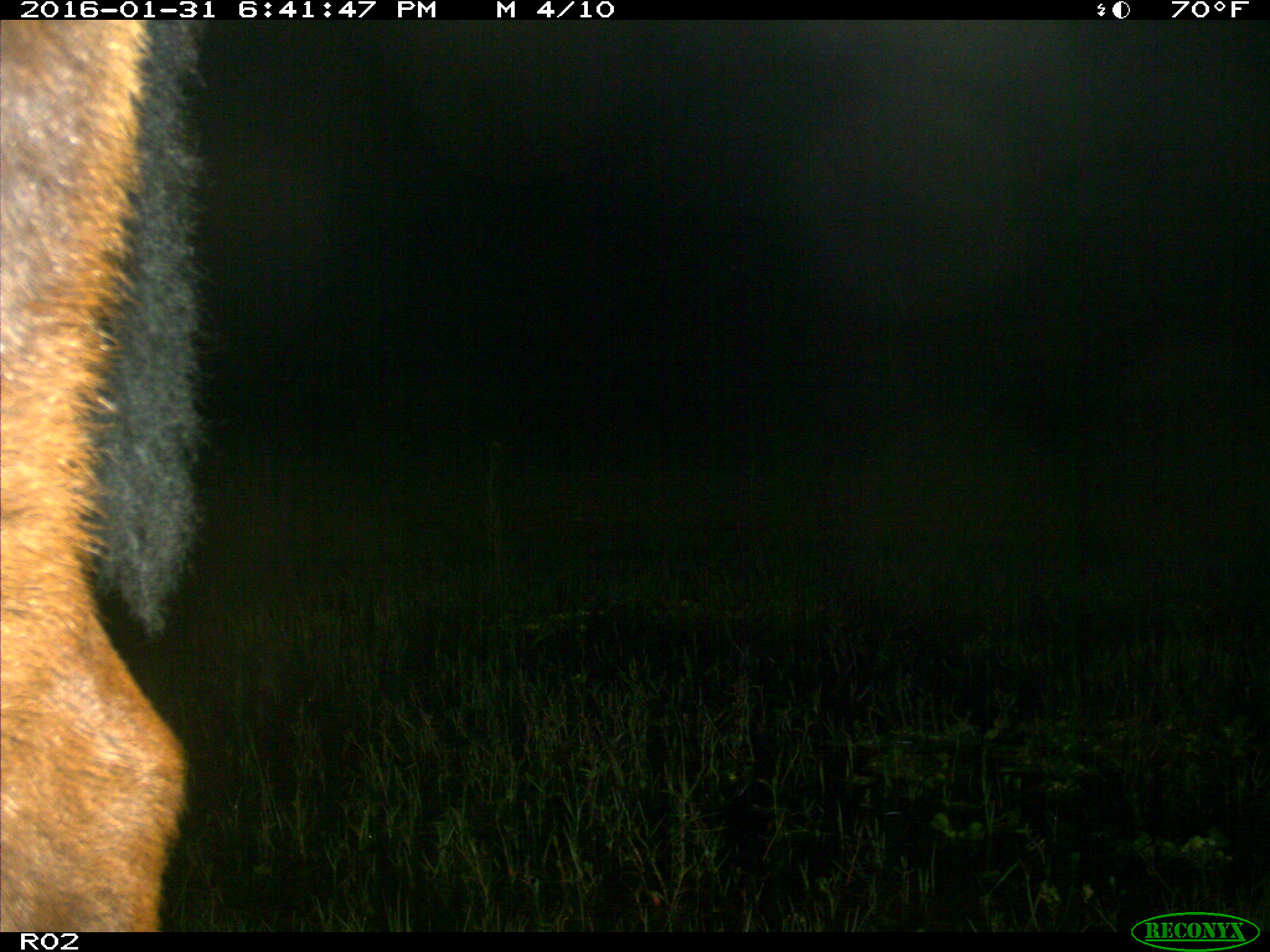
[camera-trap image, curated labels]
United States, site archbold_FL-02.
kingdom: Animalia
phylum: Chordata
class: Mammalia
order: Artiodactyla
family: Bovidae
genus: Bos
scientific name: Bos taurus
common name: domestic cow